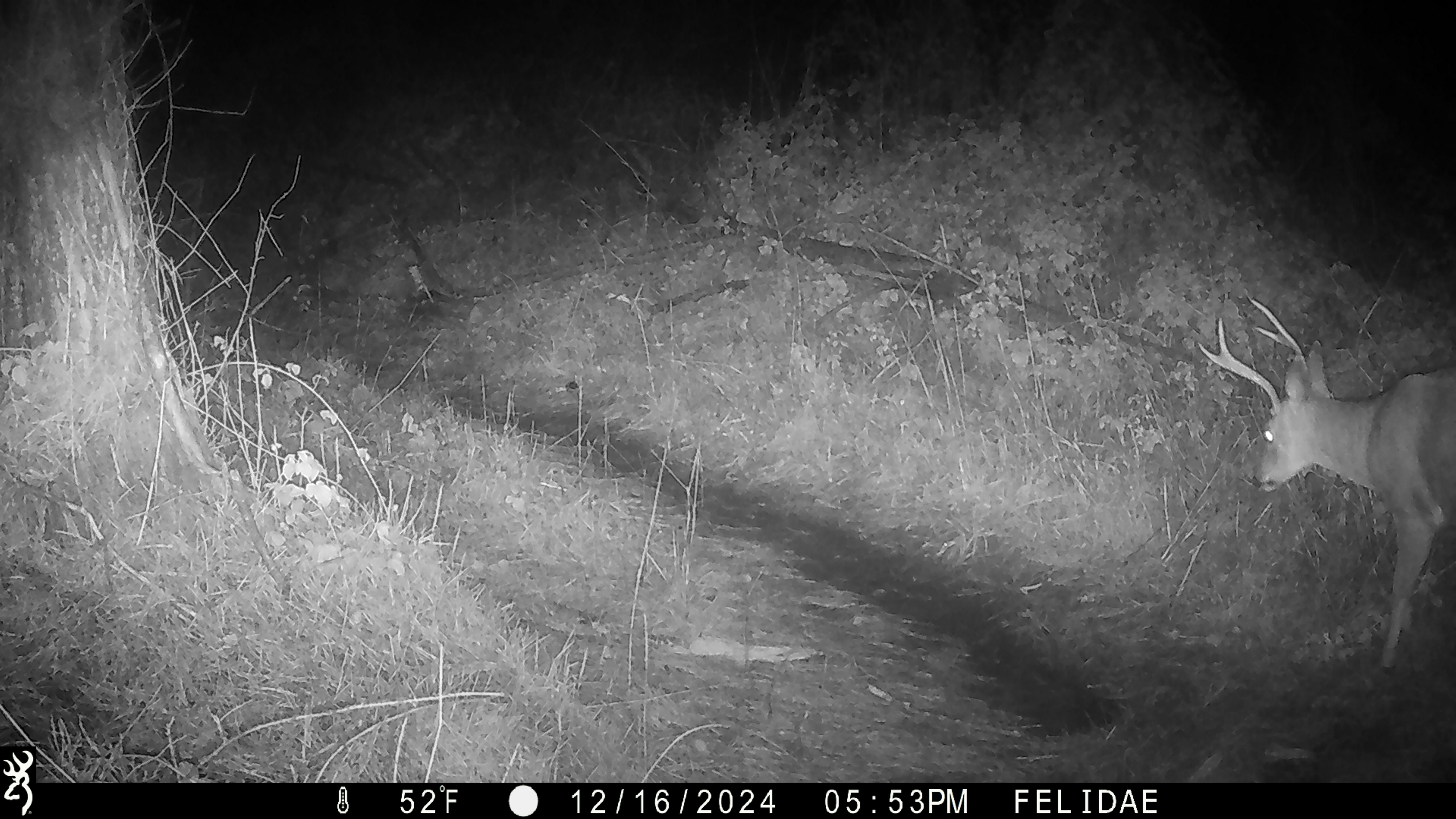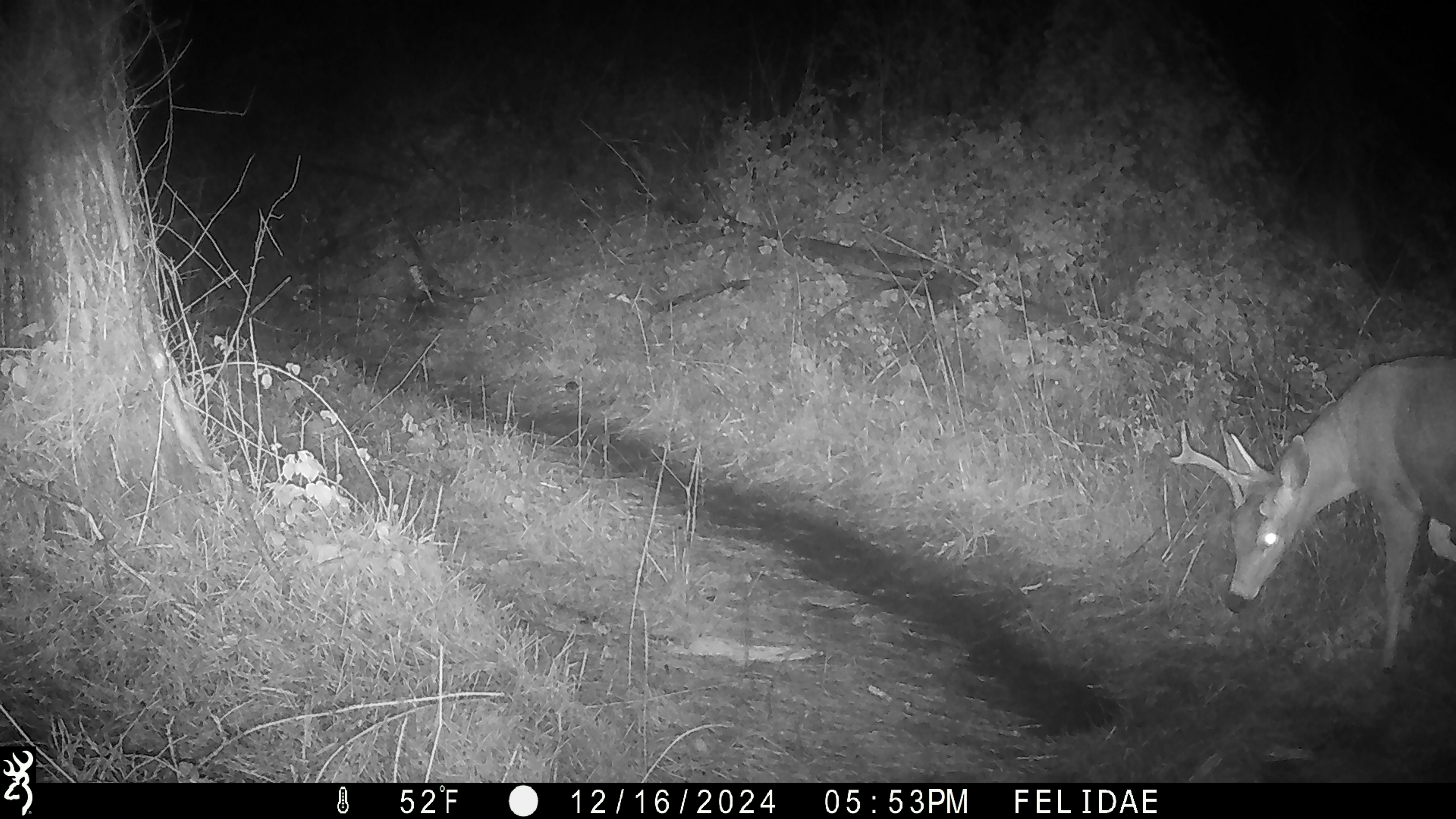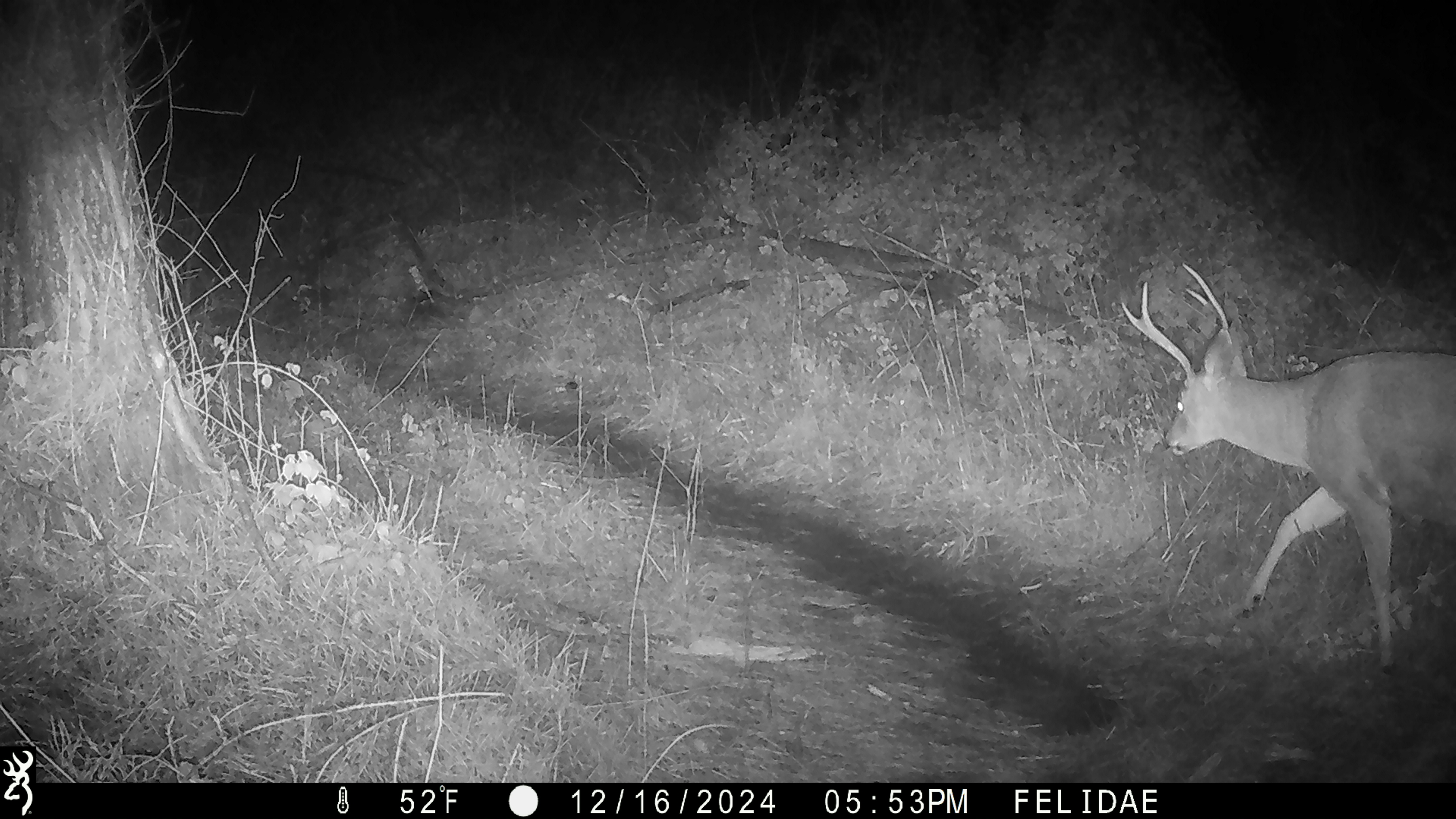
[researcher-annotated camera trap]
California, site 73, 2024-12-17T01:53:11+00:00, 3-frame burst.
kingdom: Animalia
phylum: Chordata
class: Mammalia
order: Artiodactyla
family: Cervidae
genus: Odocoileus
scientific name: Odocoileus hemionus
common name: mule deer